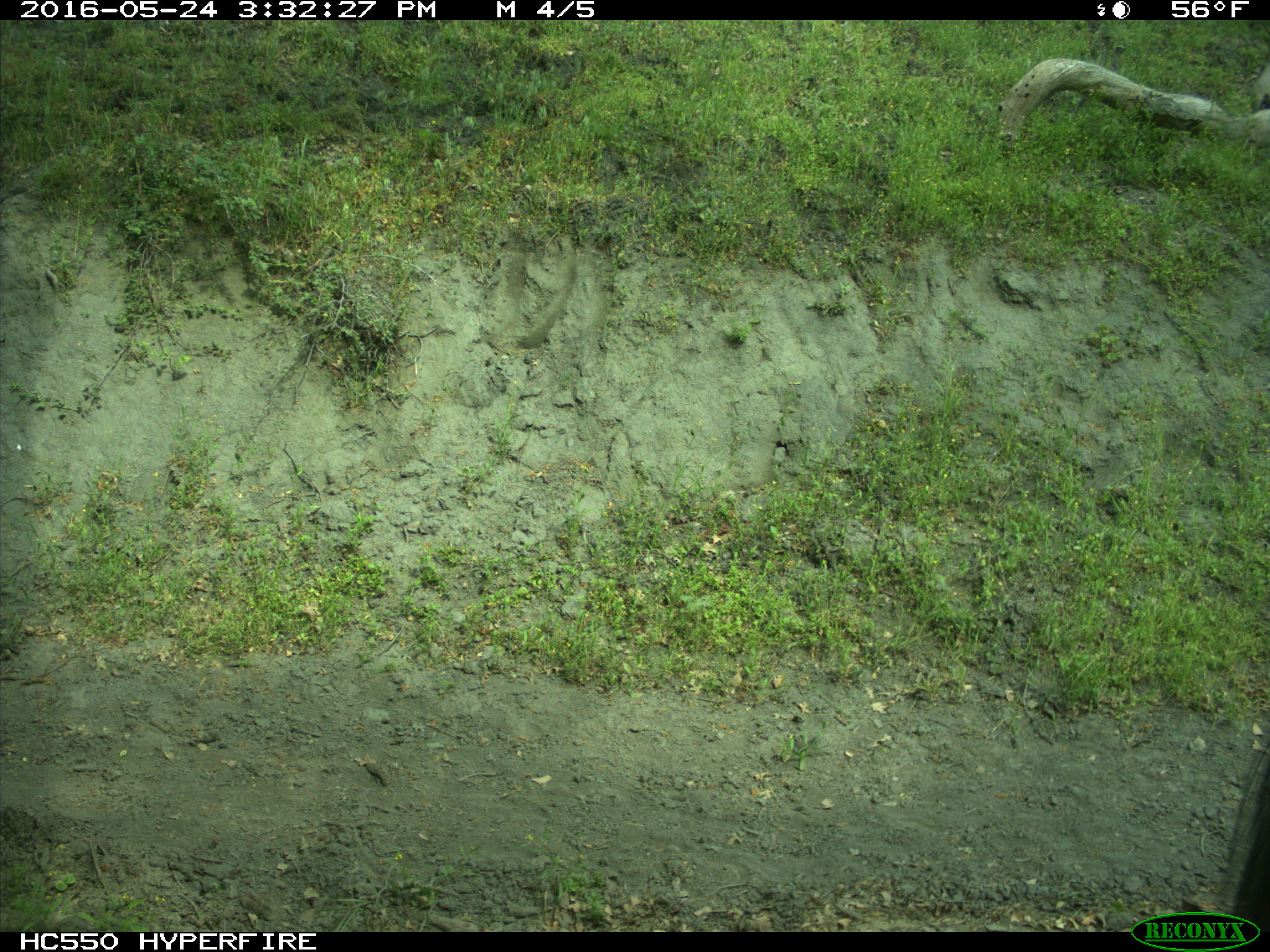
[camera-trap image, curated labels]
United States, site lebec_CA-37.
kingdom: Animalia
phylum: Chordata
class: Mammalia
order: Artiodactyla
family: Bovidae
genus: Bos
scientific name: Bos taurus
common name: domestic cow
Bos taurus (domestic cow).